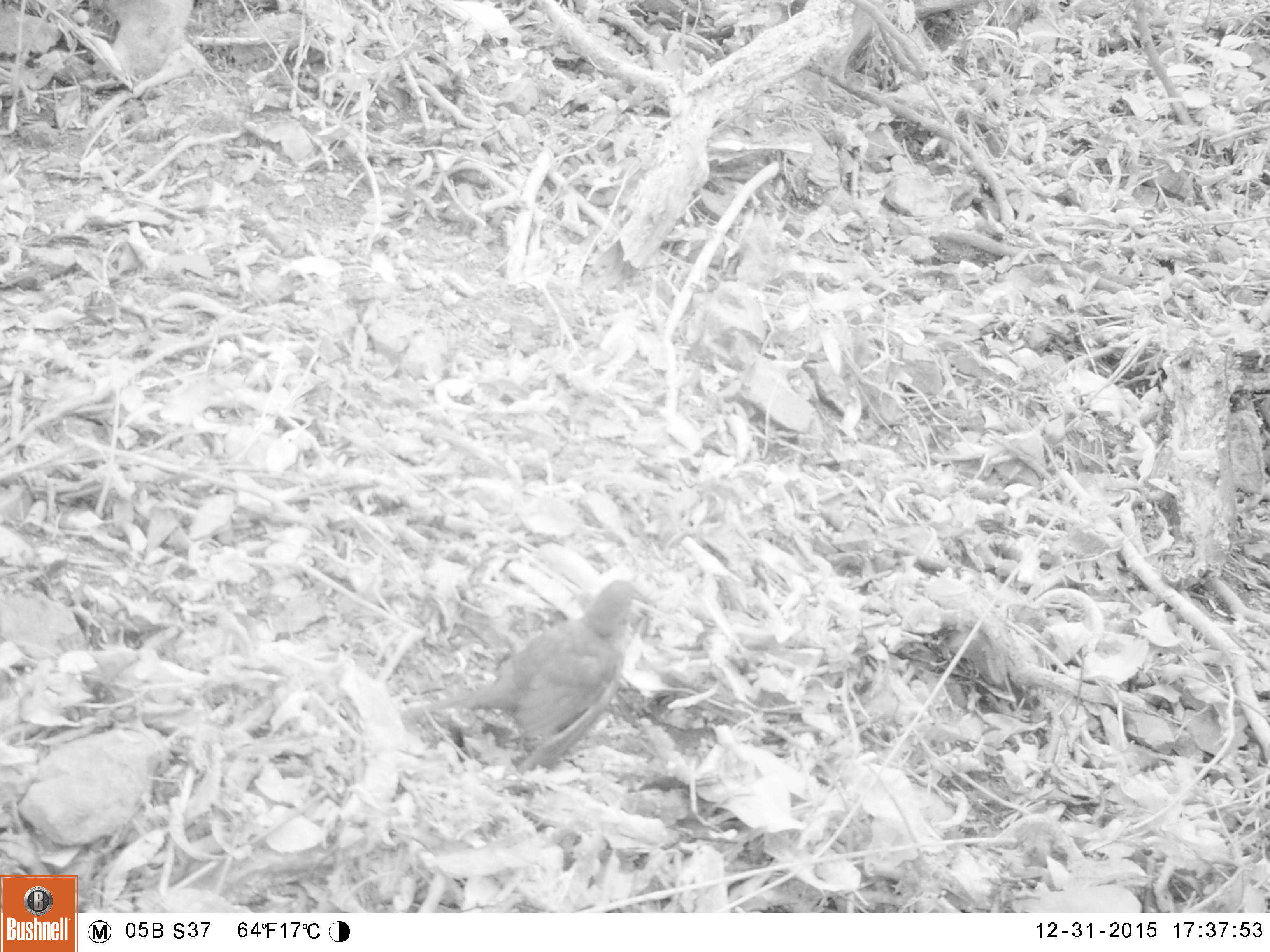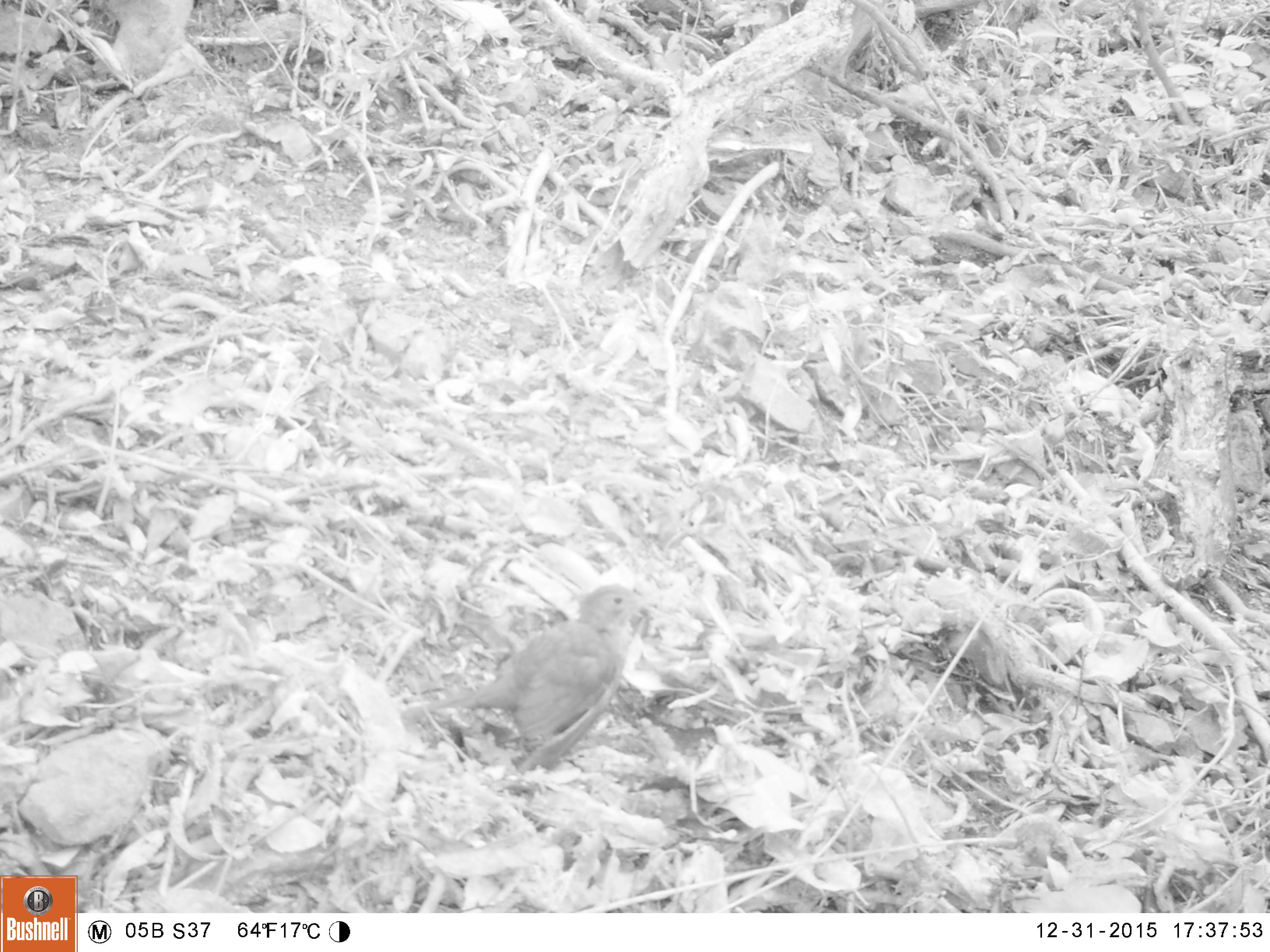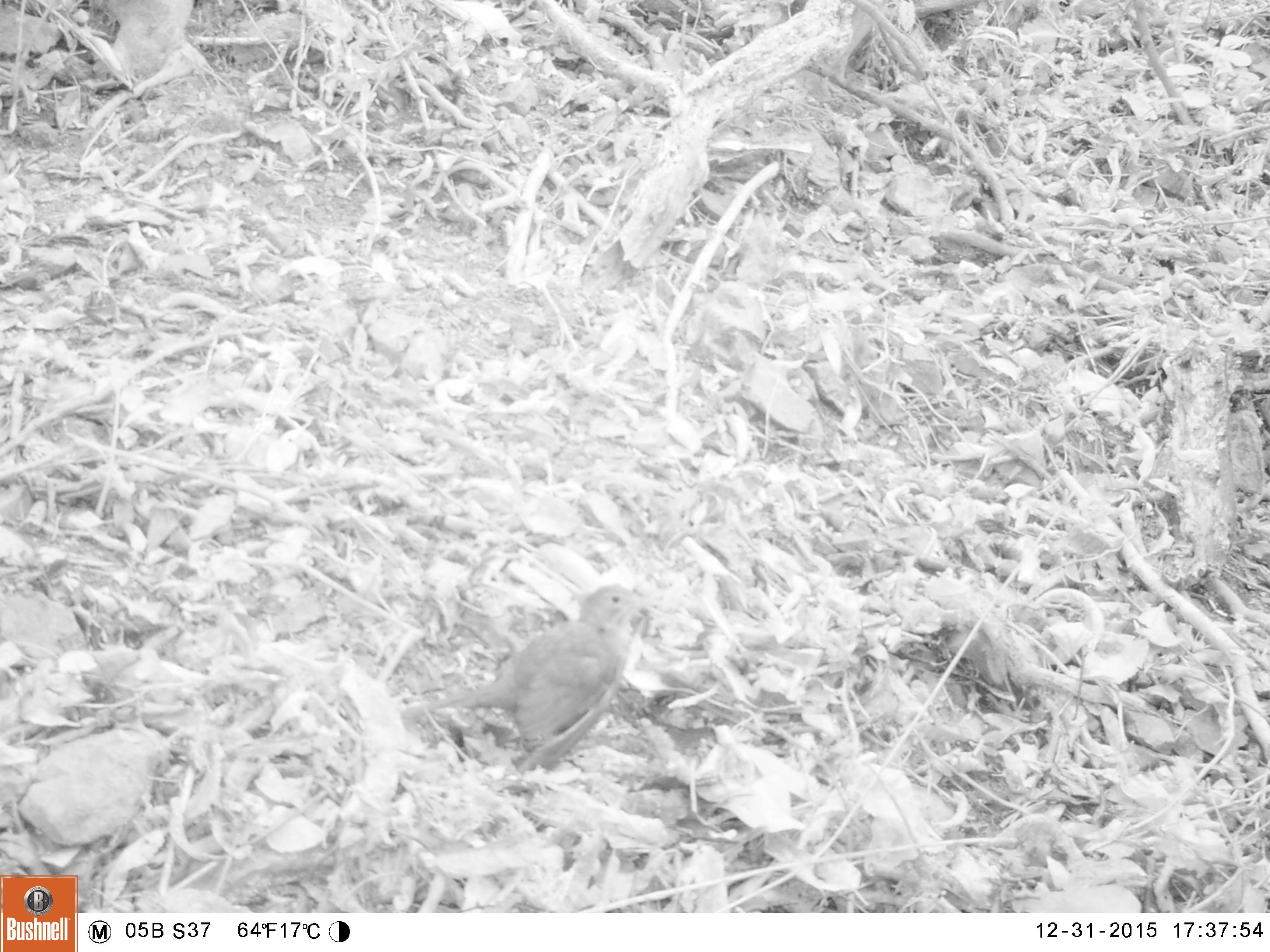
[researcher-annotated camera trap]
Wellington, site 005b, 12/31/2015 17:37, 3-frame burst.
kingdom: Animalia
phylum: Chordata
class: Aves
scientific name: Aves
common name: bird